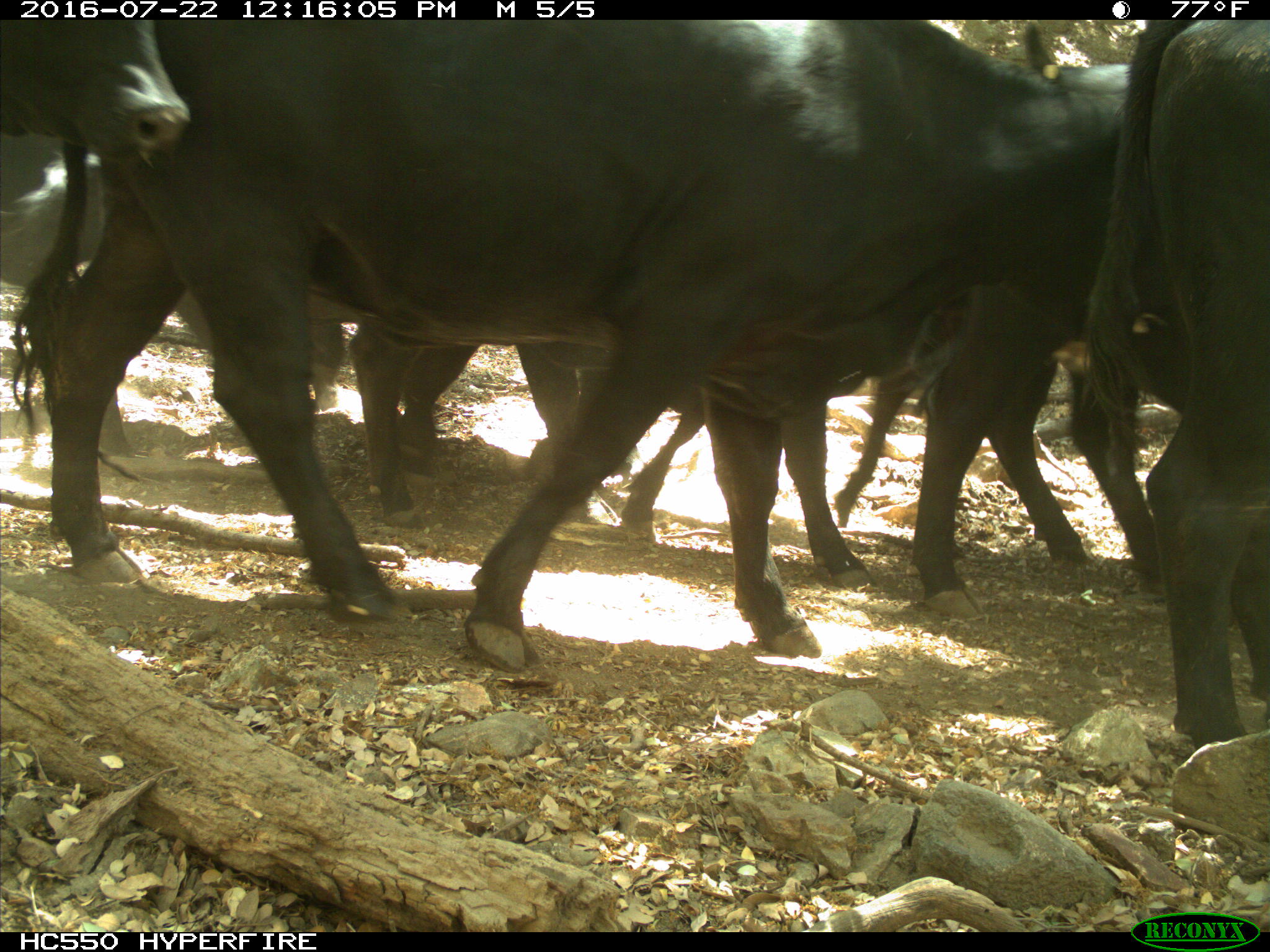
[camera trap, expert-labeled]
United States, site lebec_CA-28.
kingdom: Animalia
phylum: Chordata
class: Mammalia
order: Artiodactyla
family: Bovidae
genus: Bos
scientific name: Bos taurus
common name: domestic cow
Bos taurus (domestic cow).